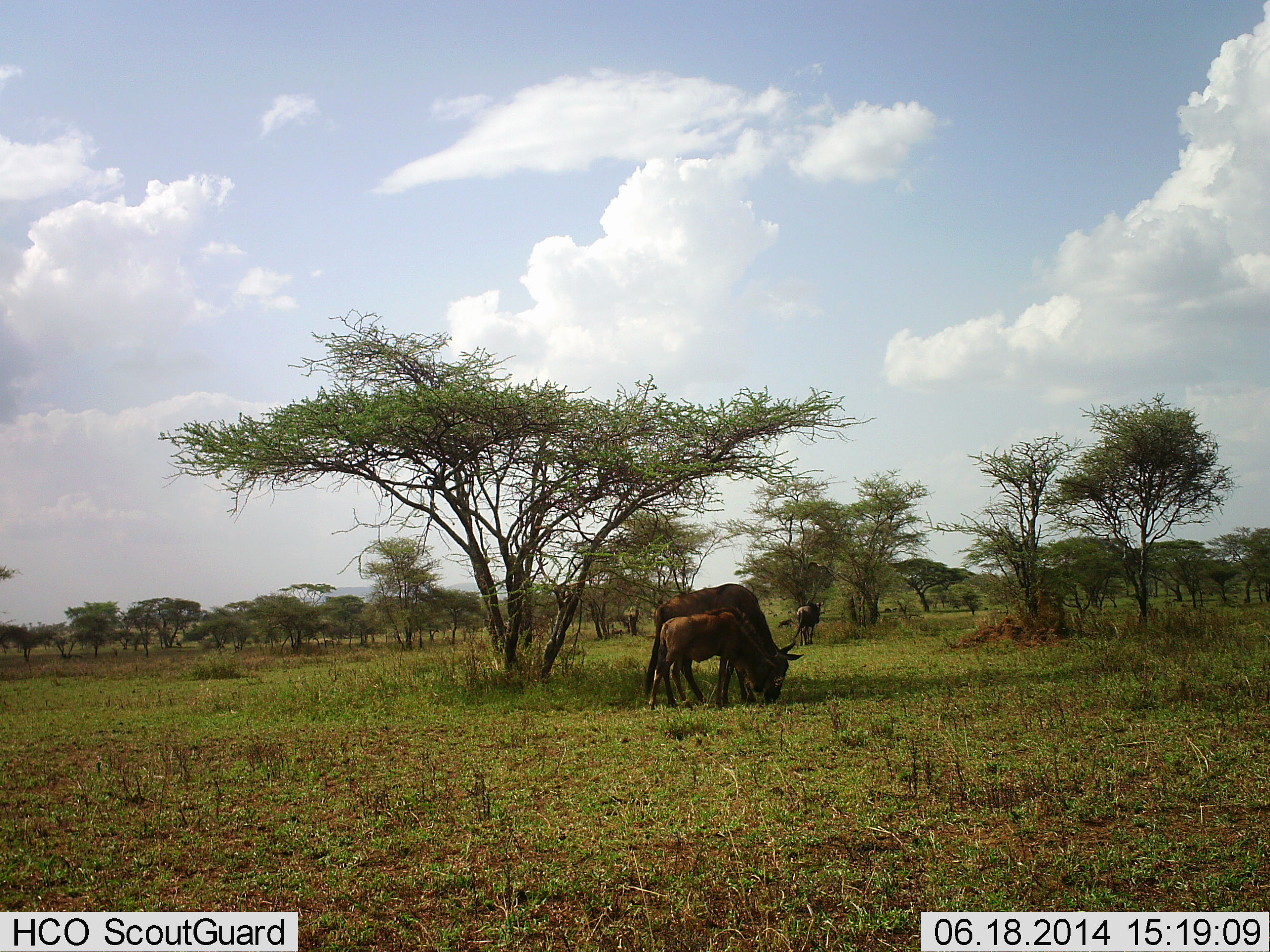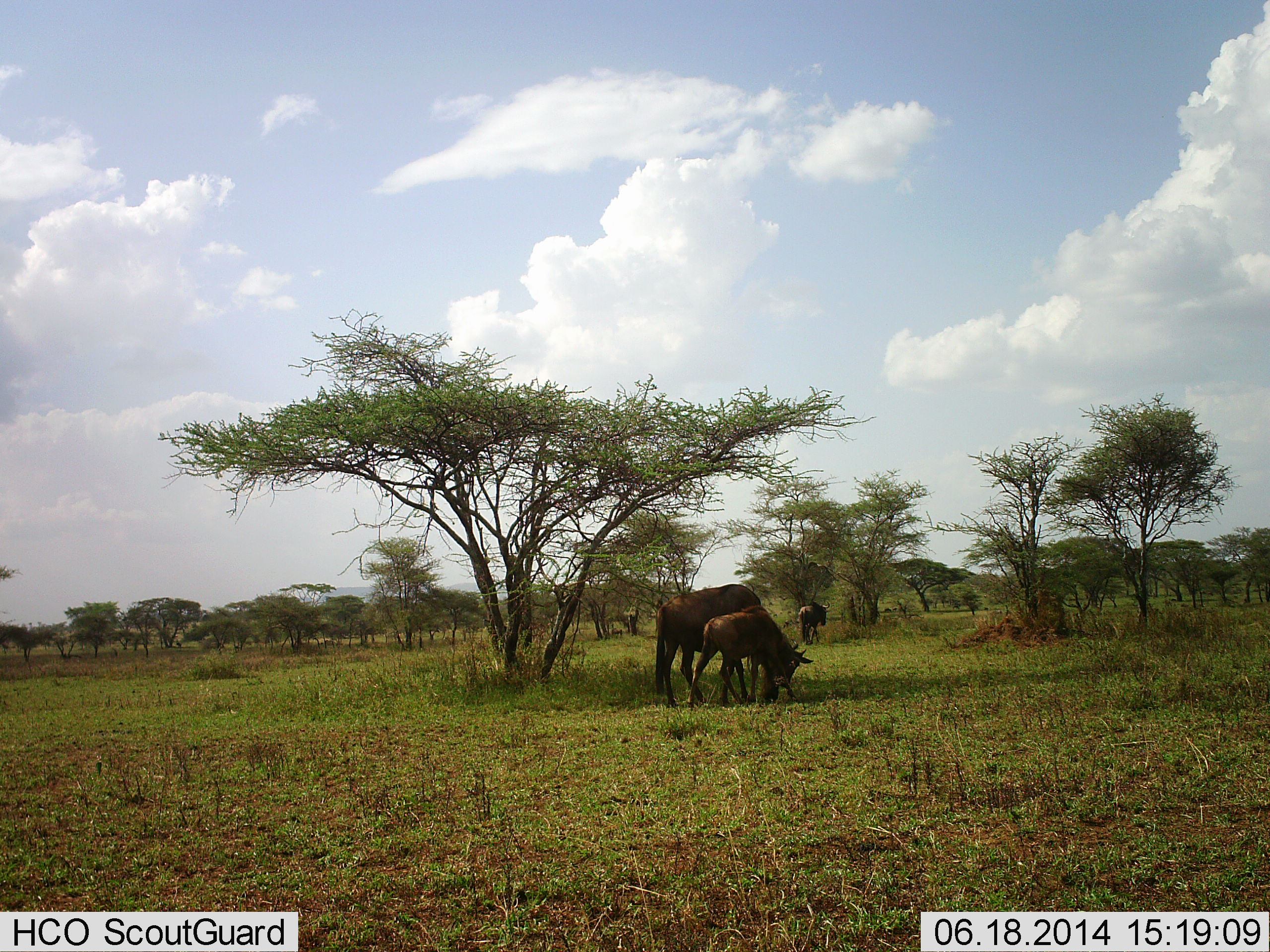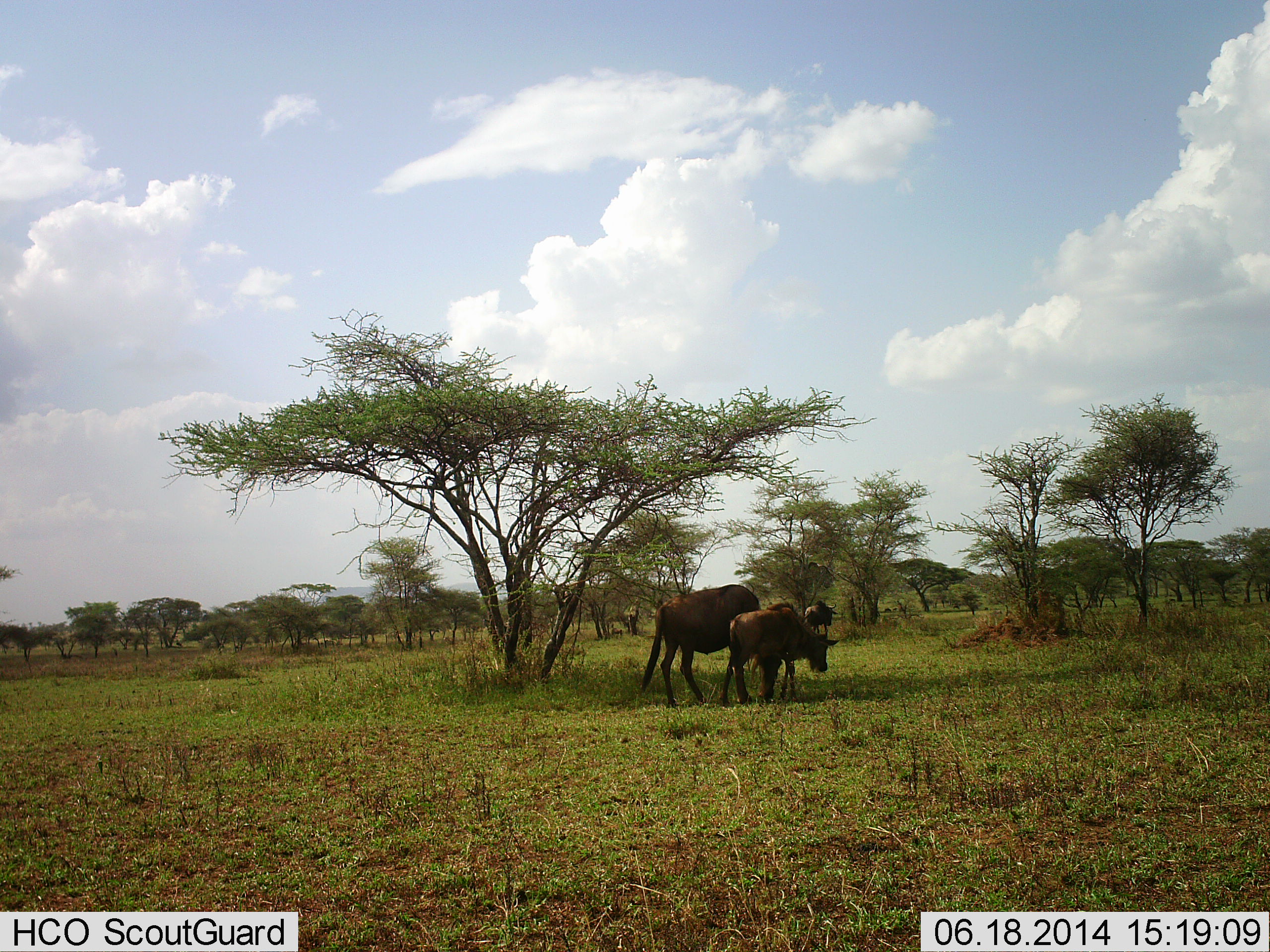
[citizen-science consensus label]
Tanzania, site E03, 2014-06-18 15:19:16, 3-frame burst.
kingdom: Animalia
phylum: Chordata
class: Mammalia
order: Artiodactyla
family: Bovidae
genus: Connochaetes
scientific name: Connochaetes taurinus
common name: blue wildebeest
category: wildebeest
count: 3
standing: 18%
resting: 0%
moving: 45%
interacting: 0%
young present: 73%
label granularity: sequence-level